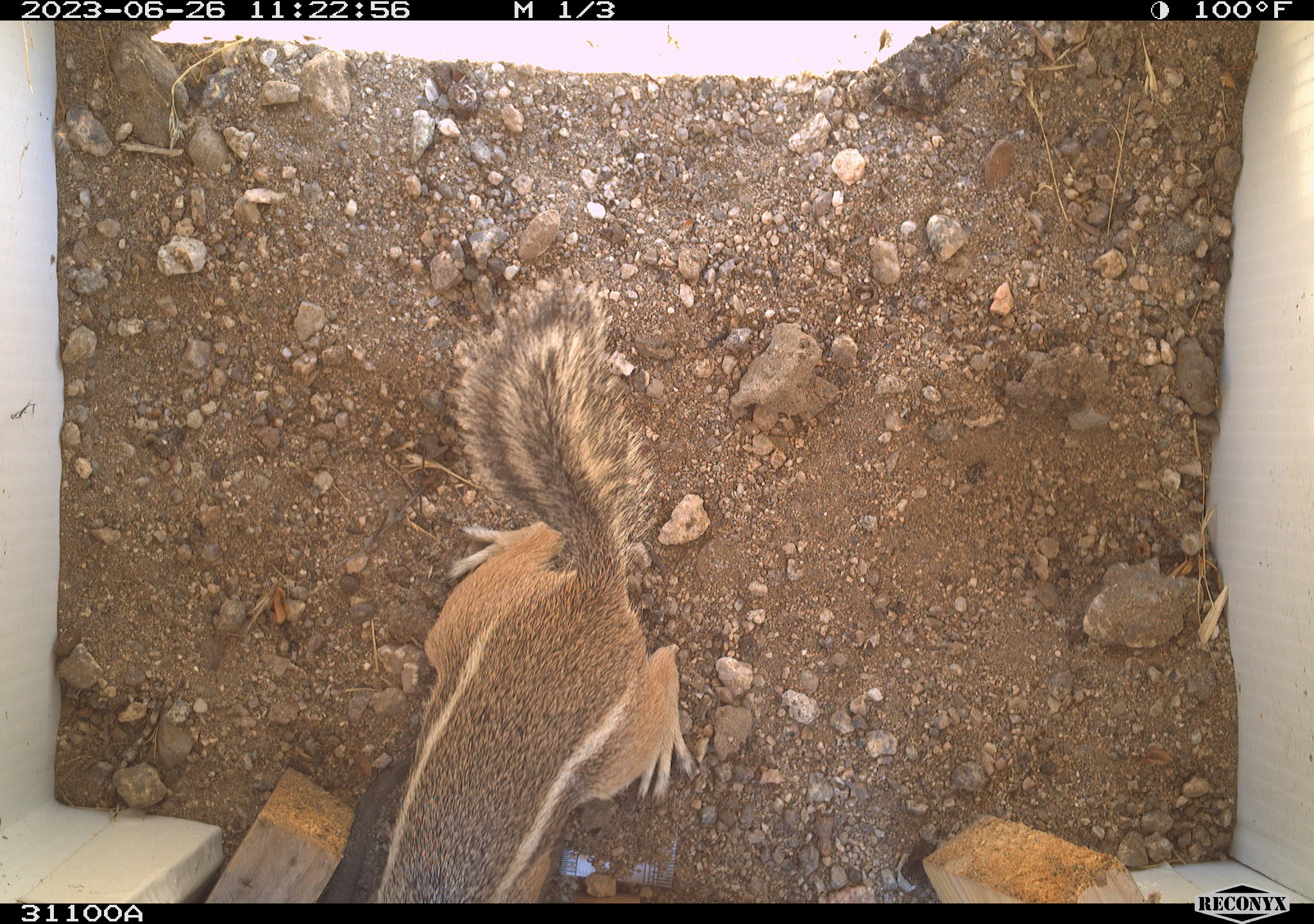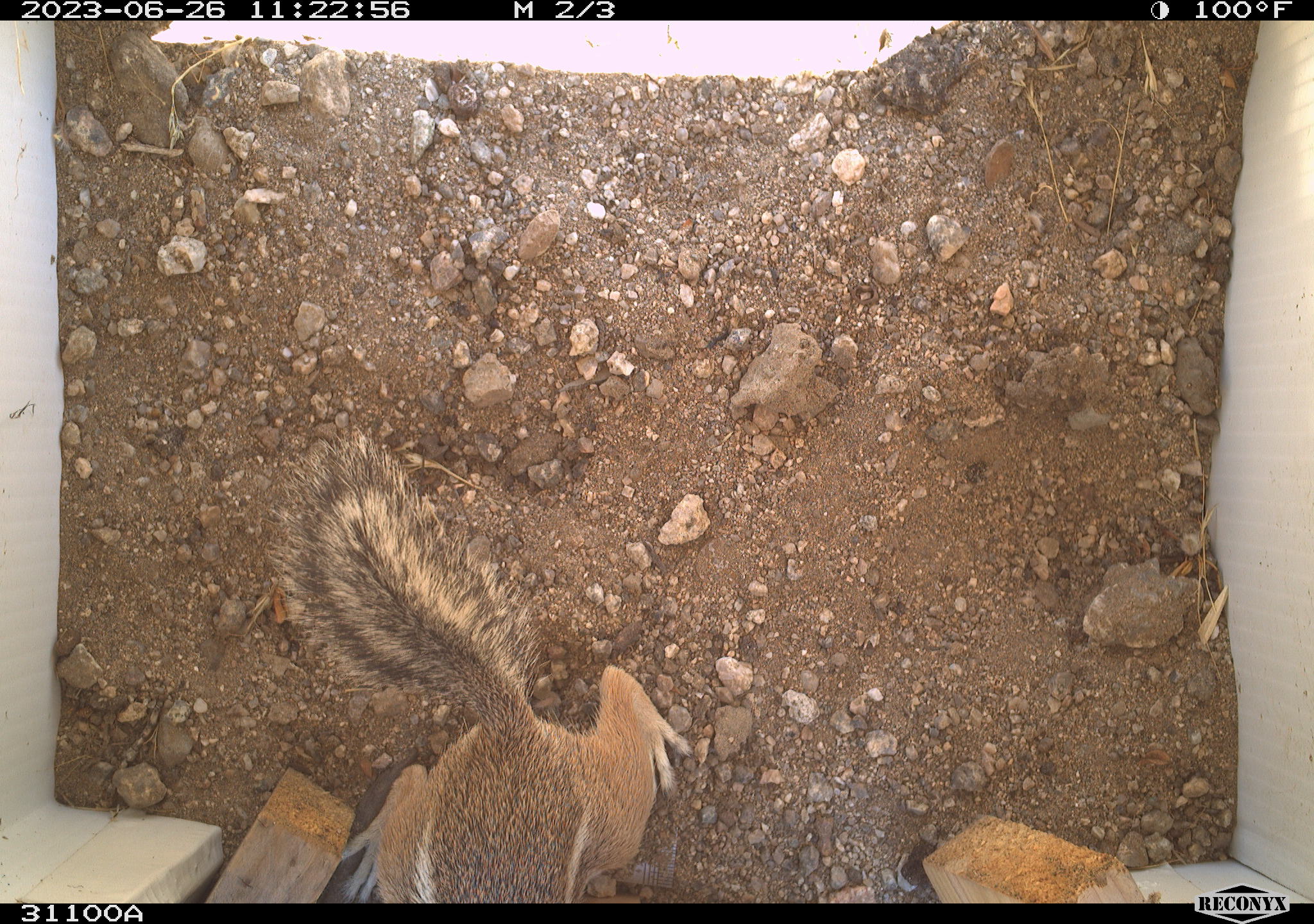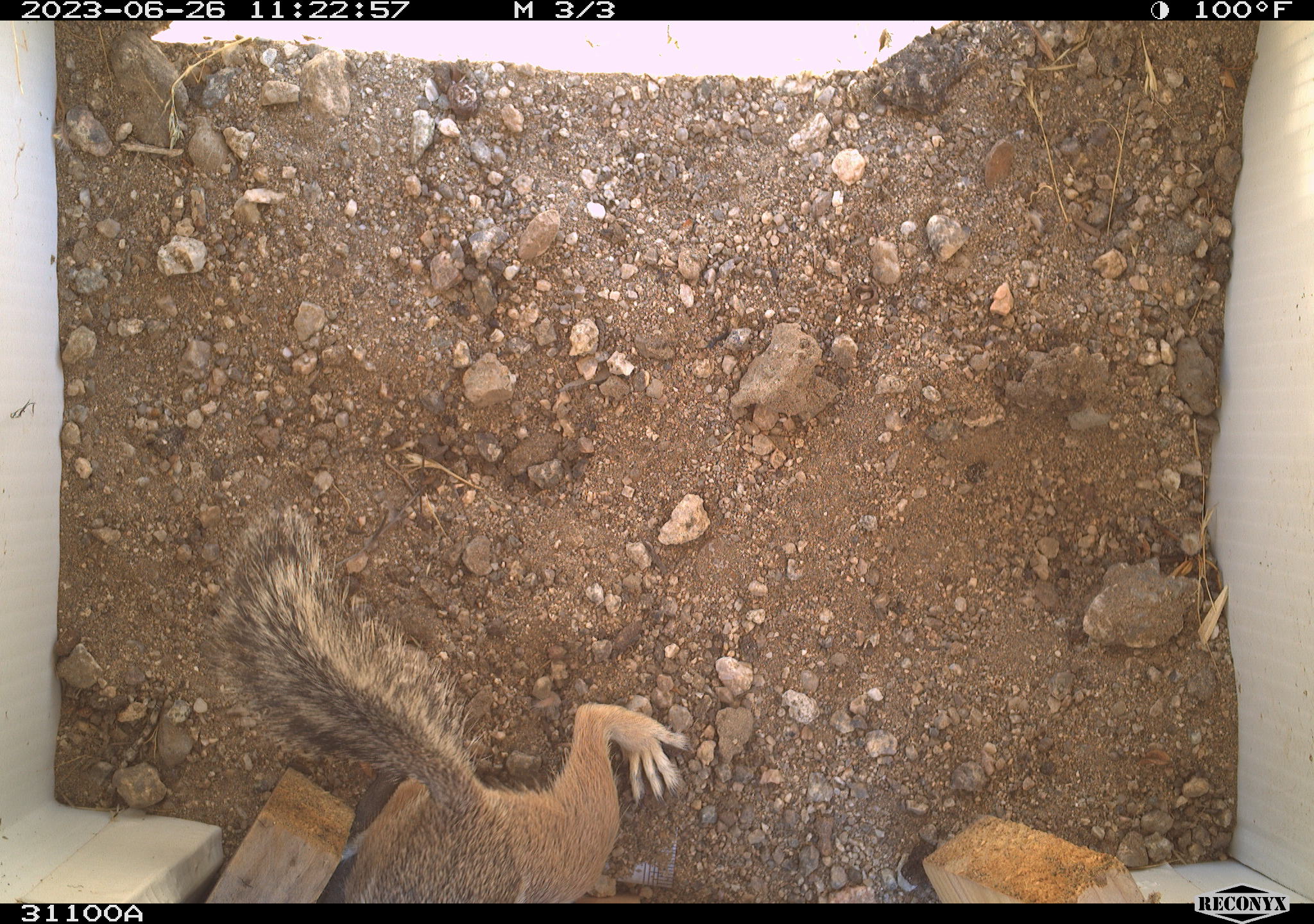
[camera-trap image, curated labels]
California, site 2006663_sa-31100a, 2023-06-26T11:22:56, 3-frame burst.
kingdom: Animalia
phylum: Chordata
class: Mammalia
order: Rodentia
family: Sciuridae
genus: Ammospermophilus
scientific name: Ammospermophilus leucurus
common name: white-tailed antelope squirrel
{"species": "white-tailed antelope squirrel (Ammospermophilus leucurus)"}